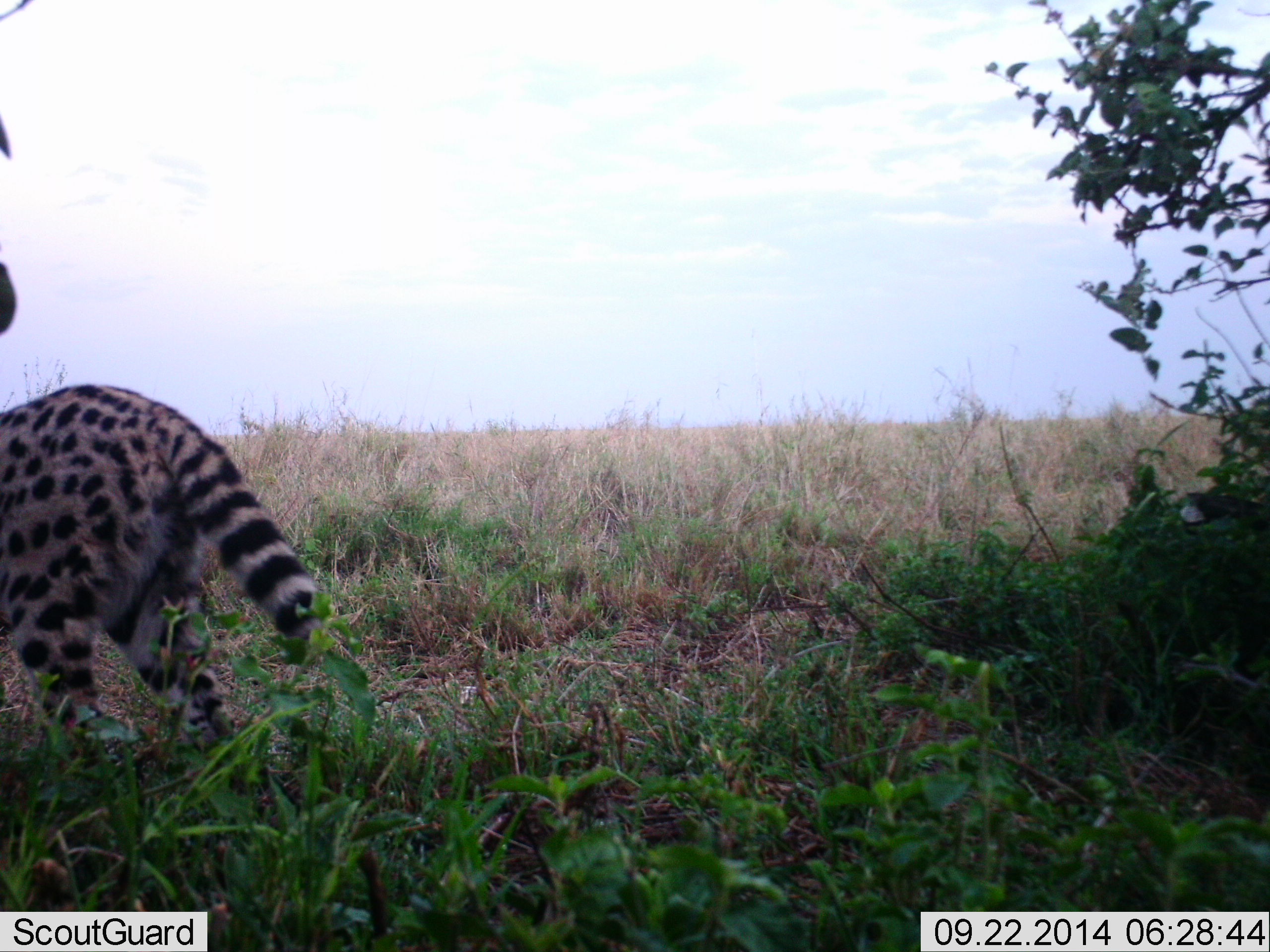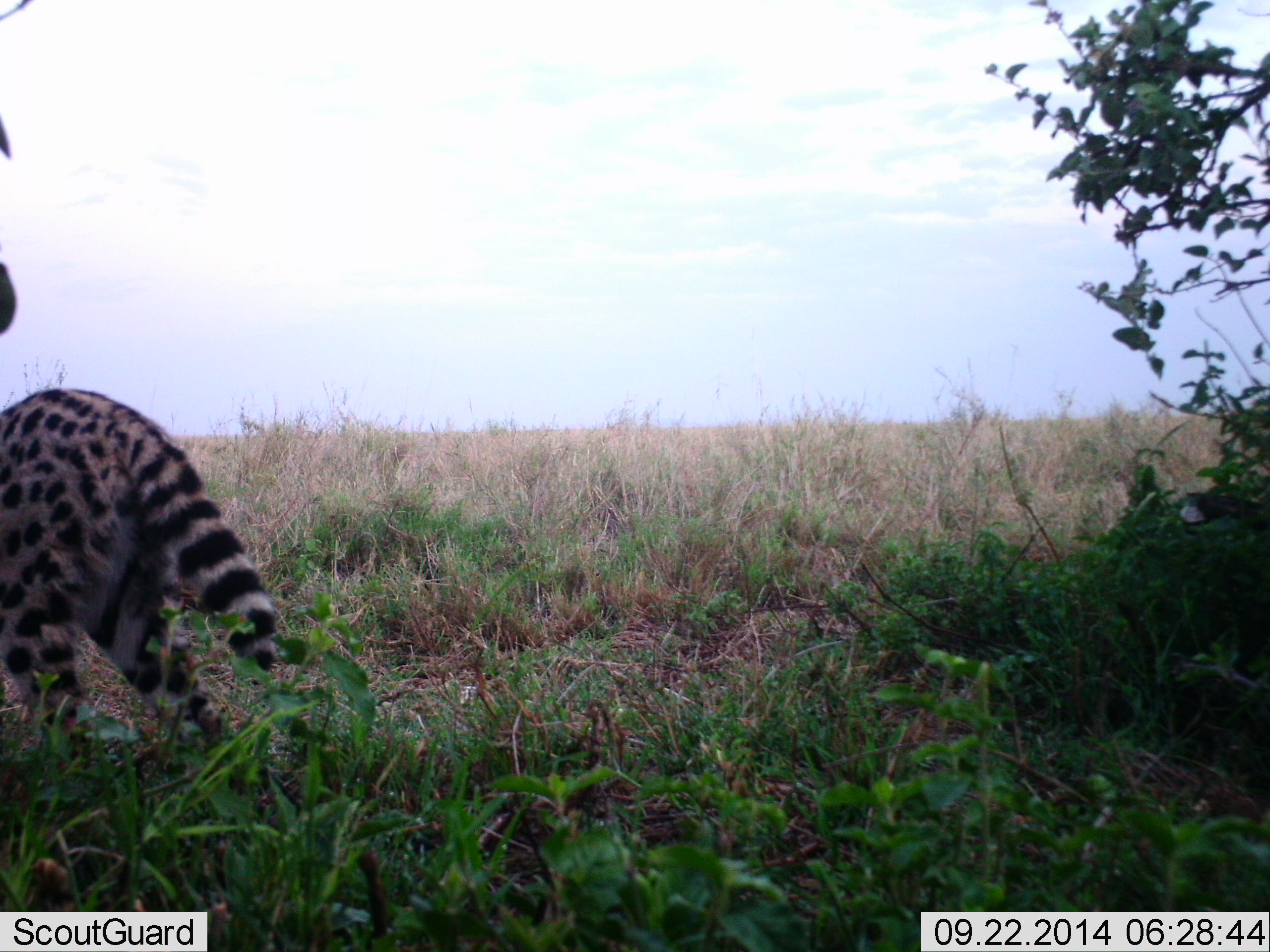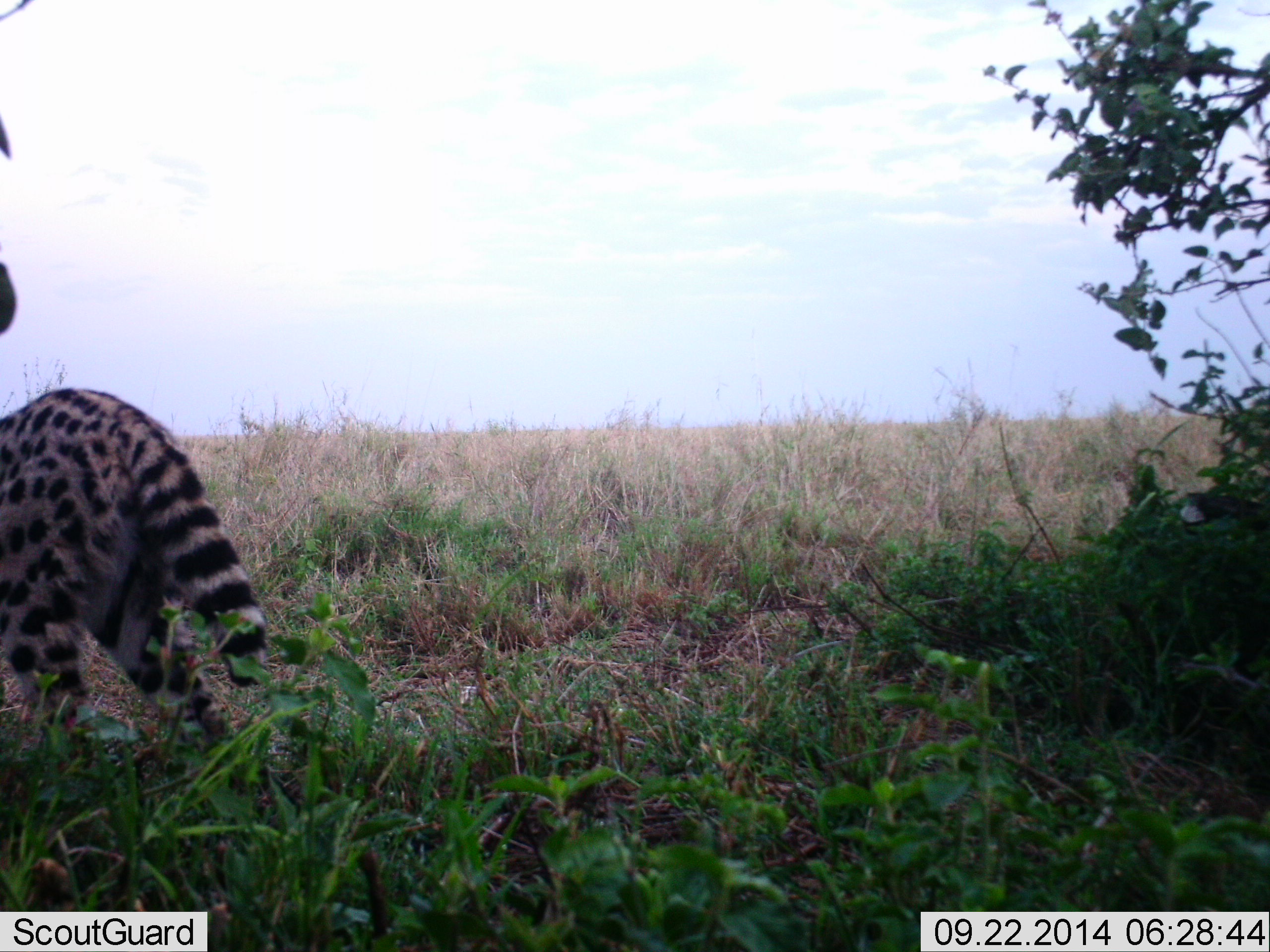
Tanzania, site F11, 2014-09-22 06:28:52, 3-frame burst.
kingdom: Animalia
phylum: Chordata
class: Mammalia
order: Carnivora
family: Felidae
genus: Leptailurus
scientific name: Leptailurus serval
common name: serval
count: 1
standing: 60%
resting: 0%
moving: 30%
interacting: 0%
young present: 0%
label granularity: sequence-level